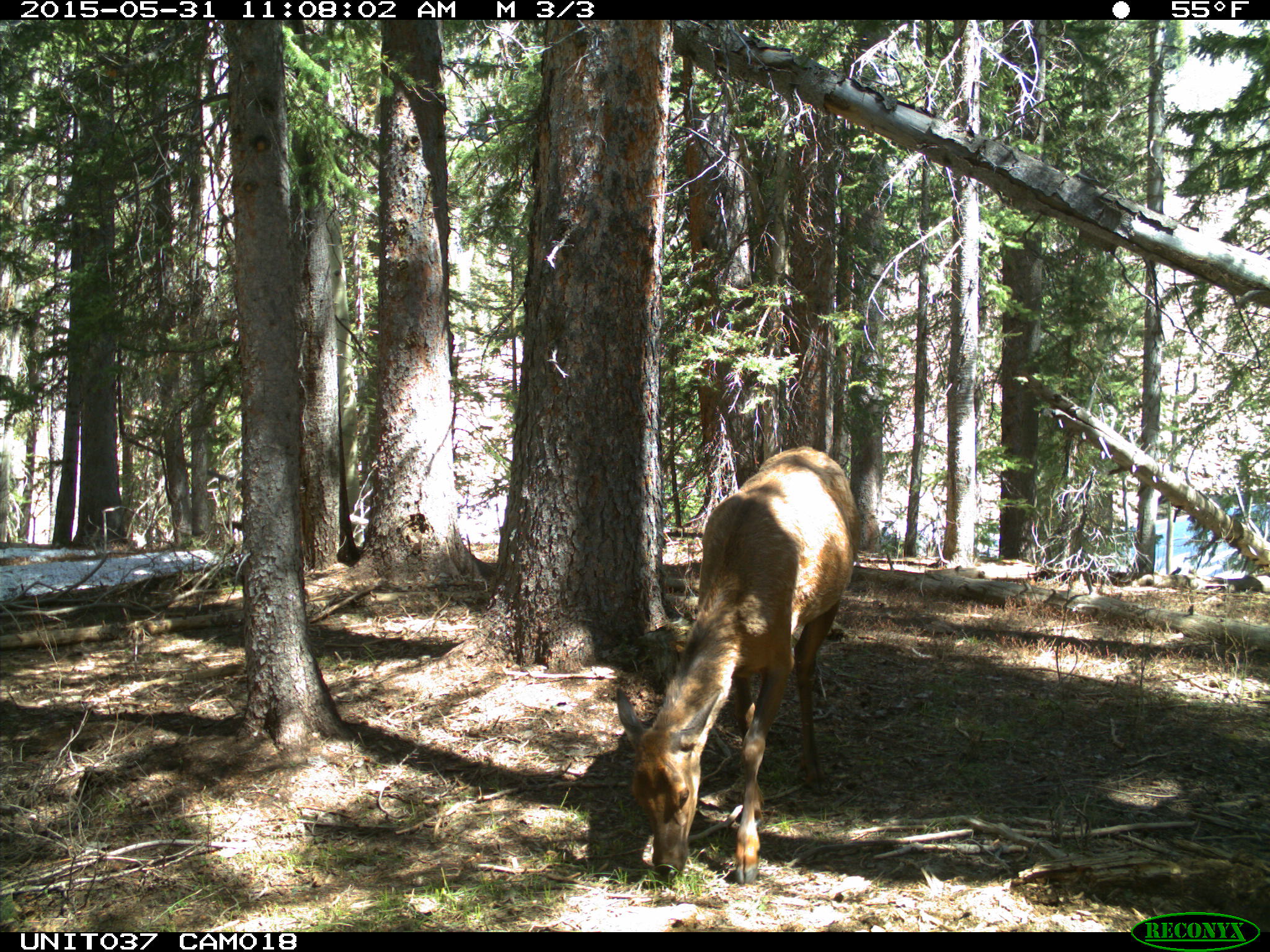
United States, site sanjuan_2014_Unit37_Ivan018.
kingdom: Animalia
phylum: Chordata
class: Mammalia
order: Artiodactyla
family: Cervidae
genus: Cervus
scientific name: Cervus elaphus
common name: red deer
Cervus elaphus (red deer).